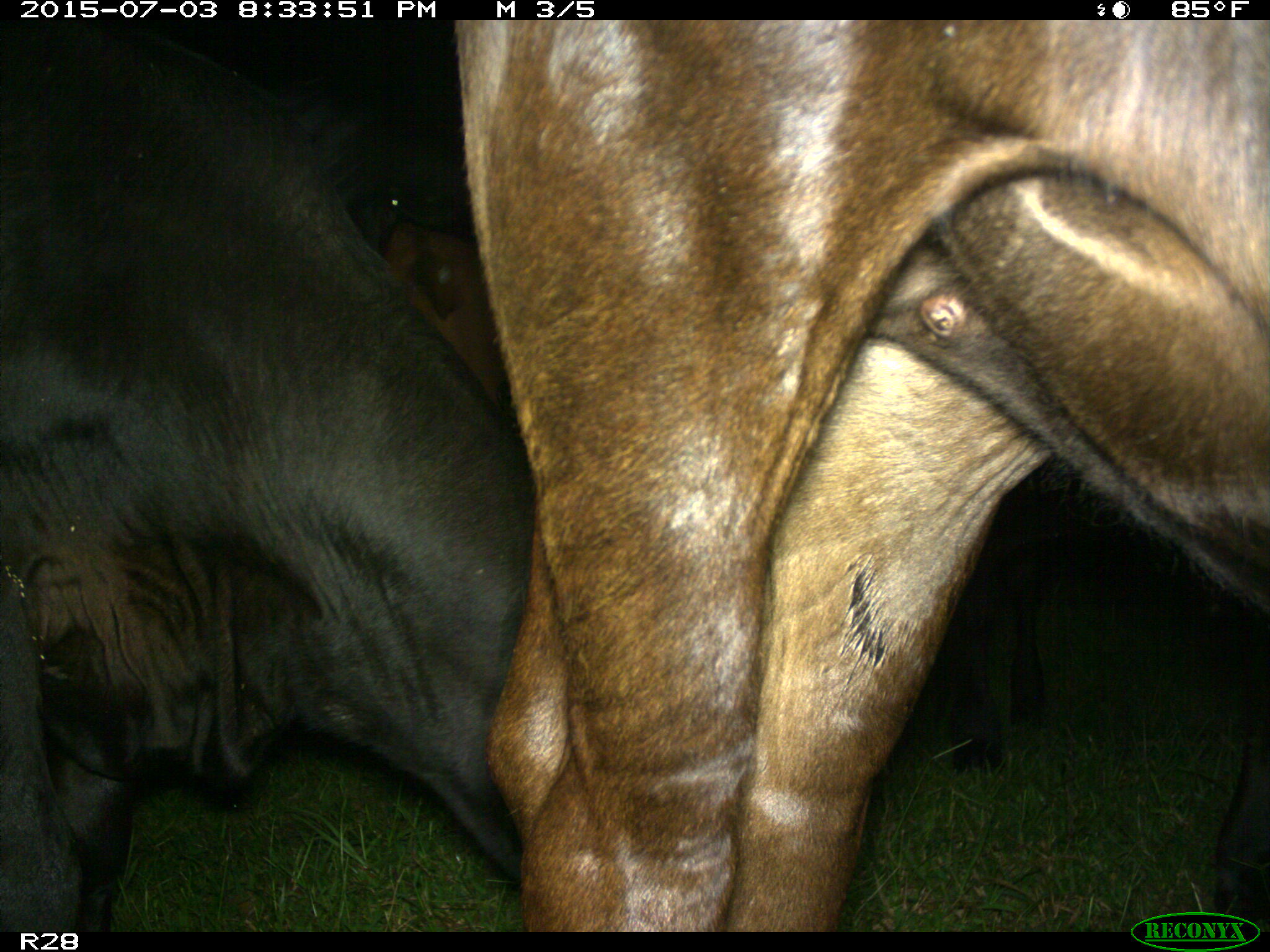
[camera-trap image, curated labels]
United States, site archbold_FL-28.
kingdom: Animalia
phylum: Chordata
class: Mammalia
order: Artiodactyla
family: Bovidae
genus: Bos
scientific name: Bos taurus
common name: domestic cow